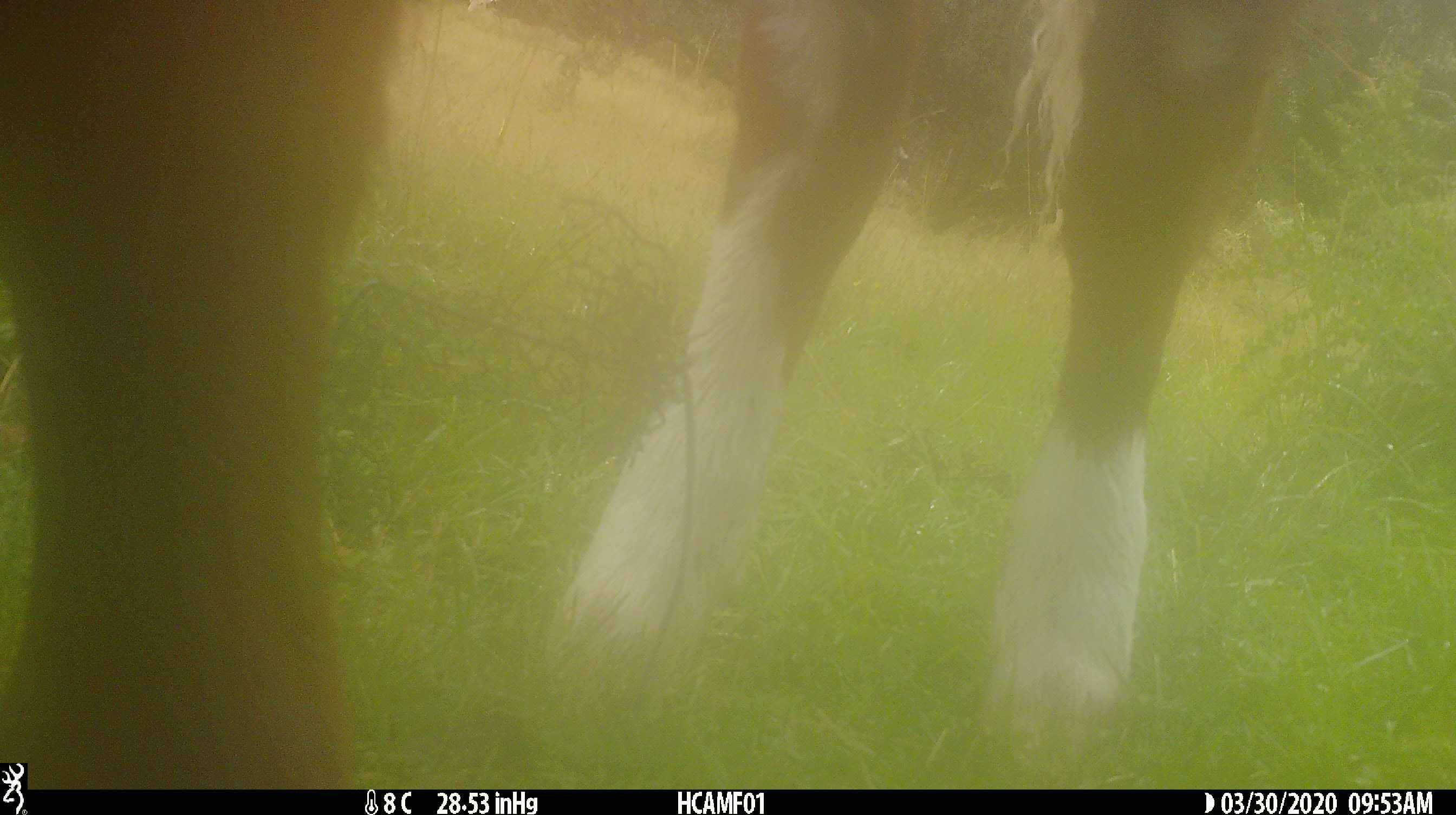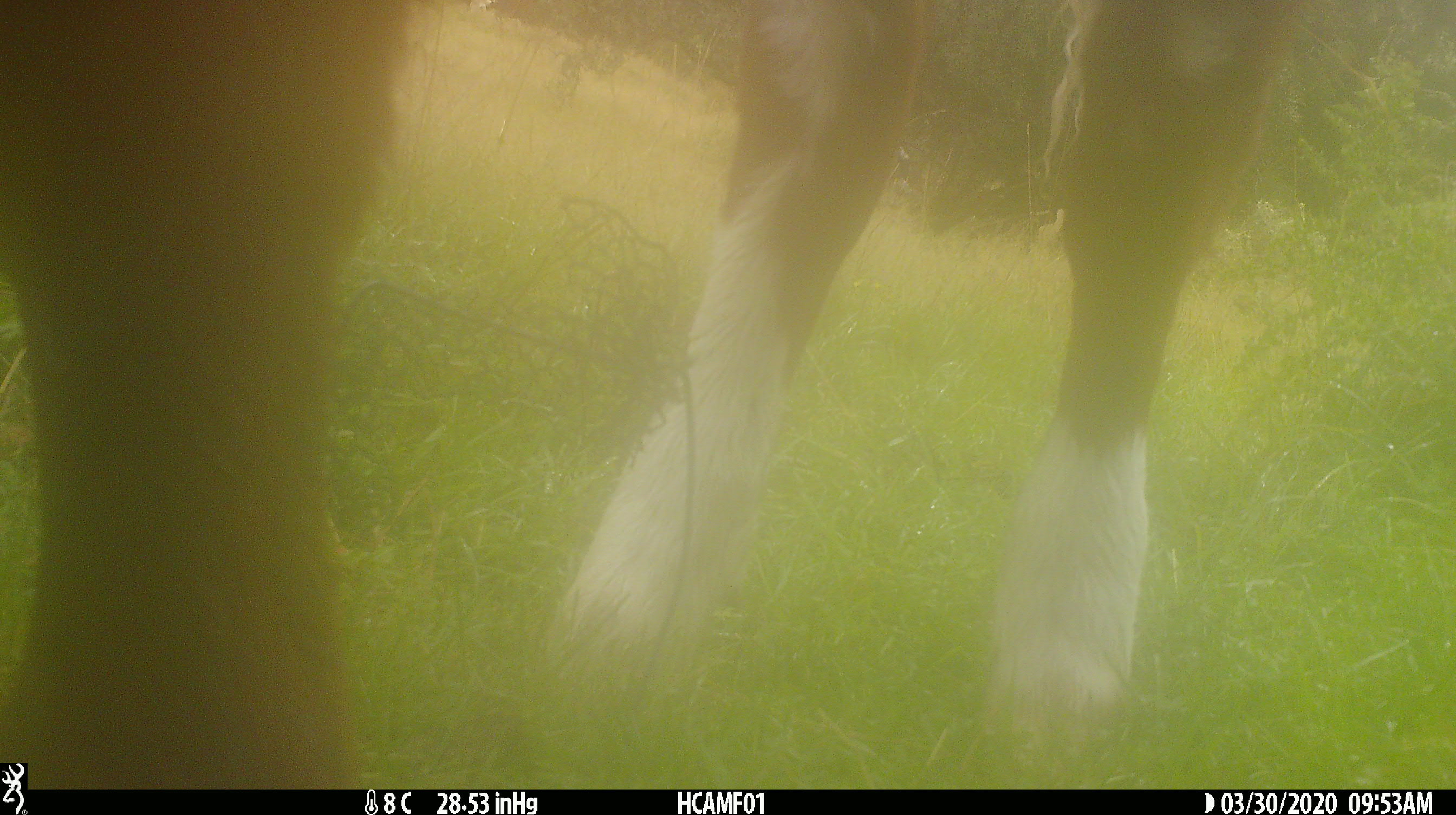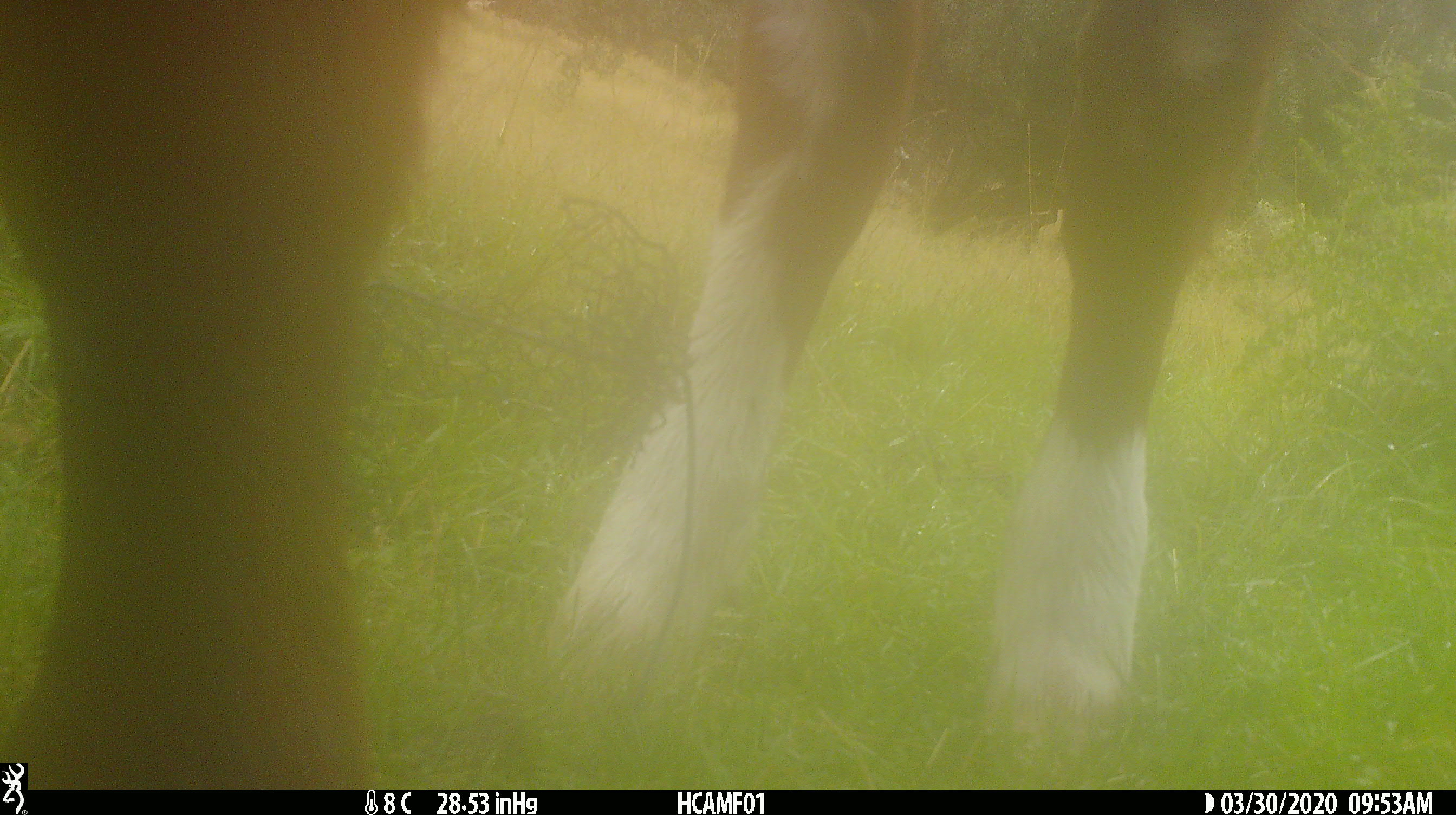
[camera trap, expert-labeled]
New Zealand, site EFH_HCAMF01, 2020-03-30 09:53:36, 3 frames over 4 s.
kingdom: Animalia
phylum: Chordata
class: Mammalia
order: Artiodactyla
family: Bovidae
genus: Bos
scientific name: Bos taurus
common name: domestic cow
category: cow